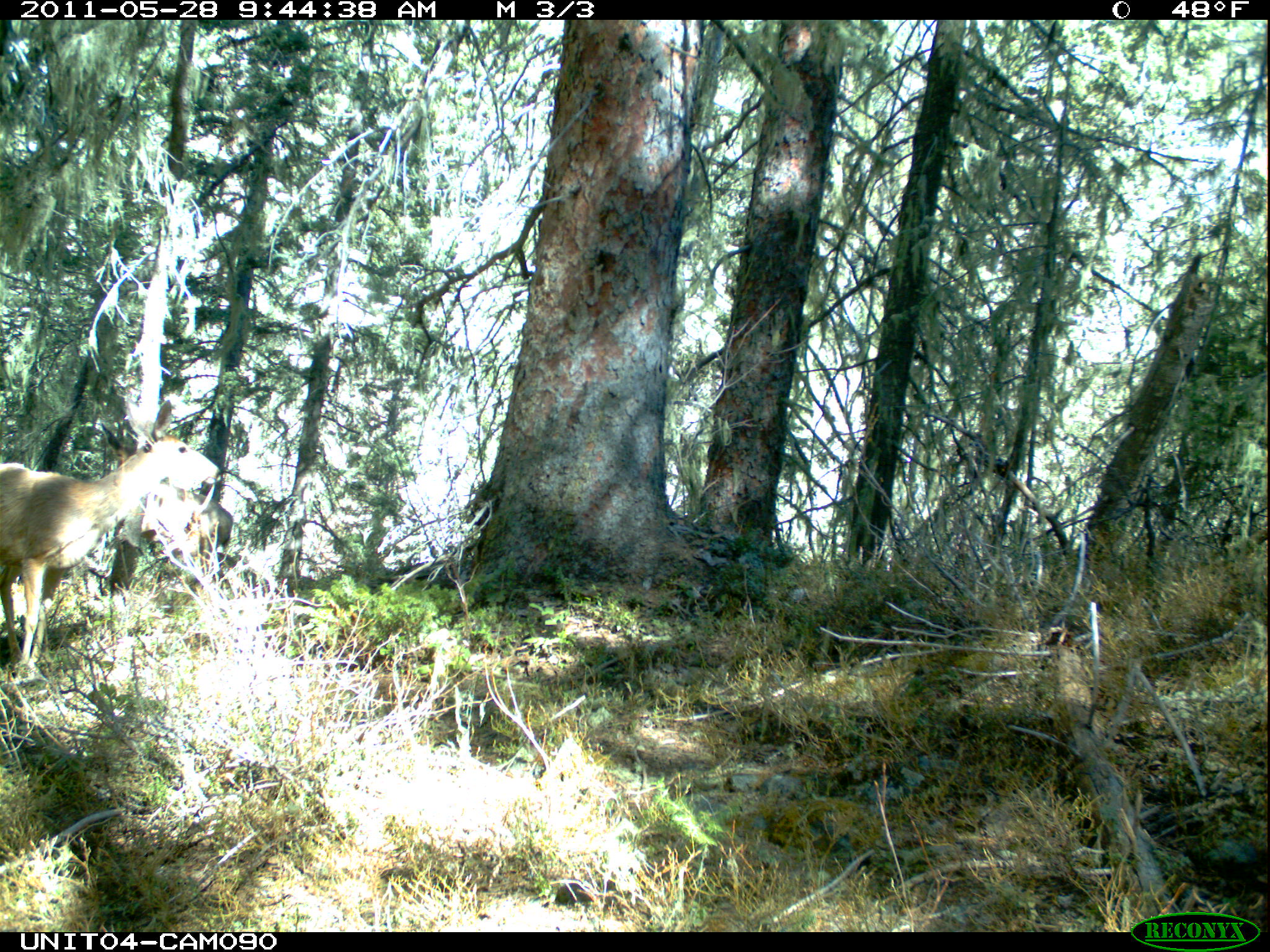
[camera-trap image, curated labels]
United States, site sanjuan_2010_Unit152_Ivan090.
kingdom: Animalia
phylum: Chordata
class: Mammalia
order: Artiodactyla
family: Cervidae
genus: Odocoileus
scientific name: Odocoileus hemionus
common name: mule deer